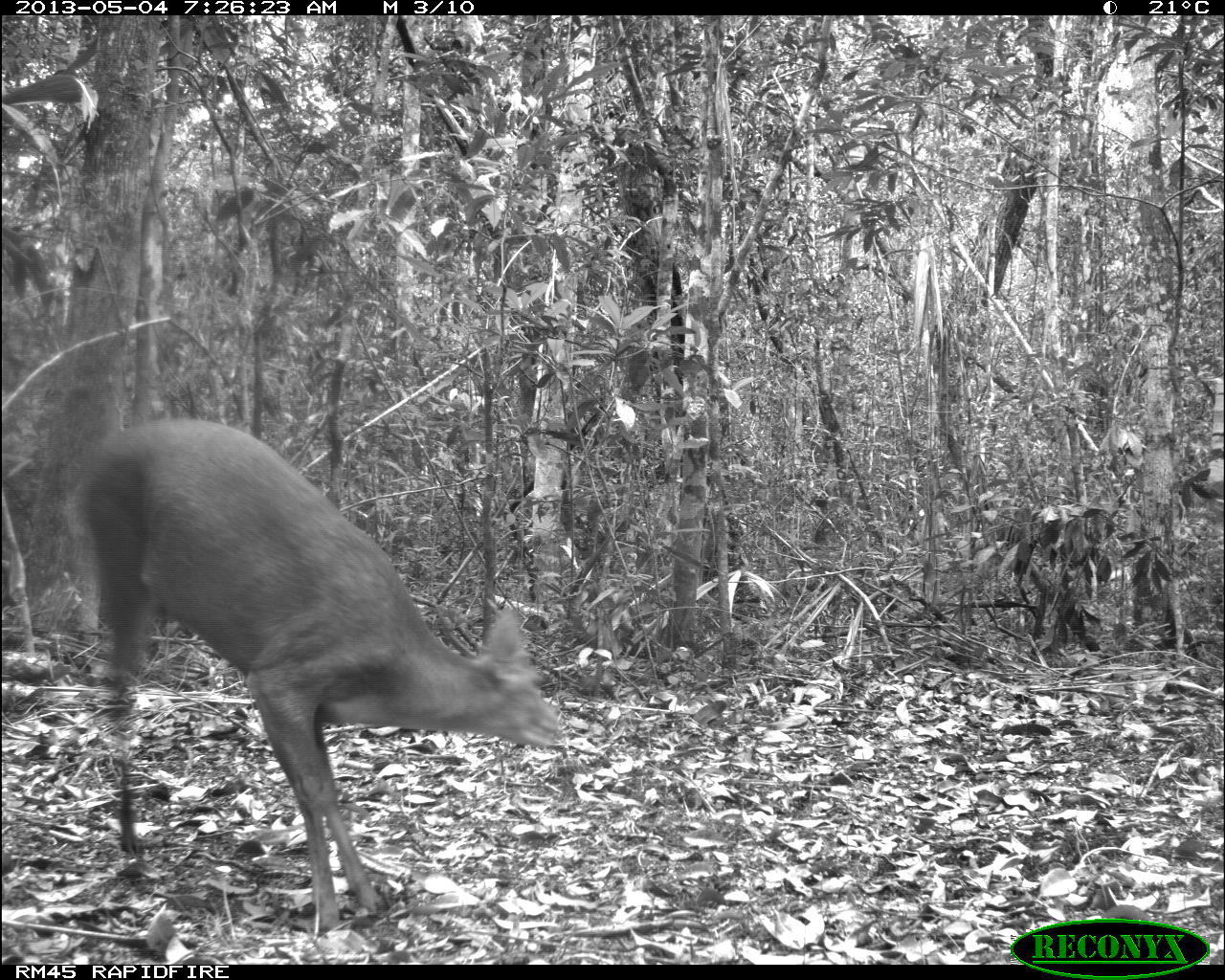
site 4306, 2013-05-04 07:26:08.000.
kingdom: Animalia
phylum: Chordata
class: Mammalia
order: Artiodactyla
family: Cervidae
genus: Mazama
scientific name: Mazama temama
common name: central american red brocket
Mazama temama (central american red brocket), count 1, sex male.